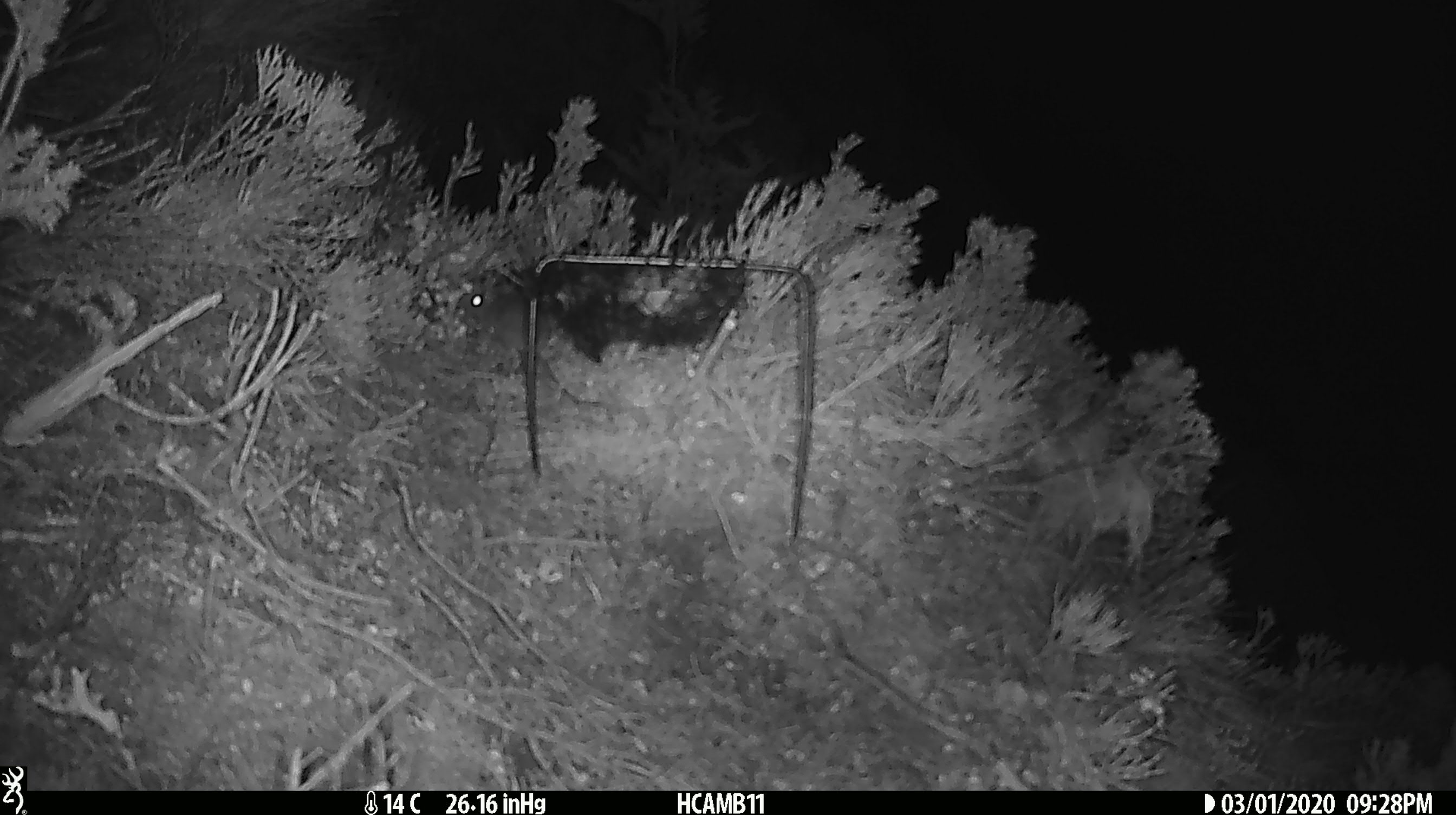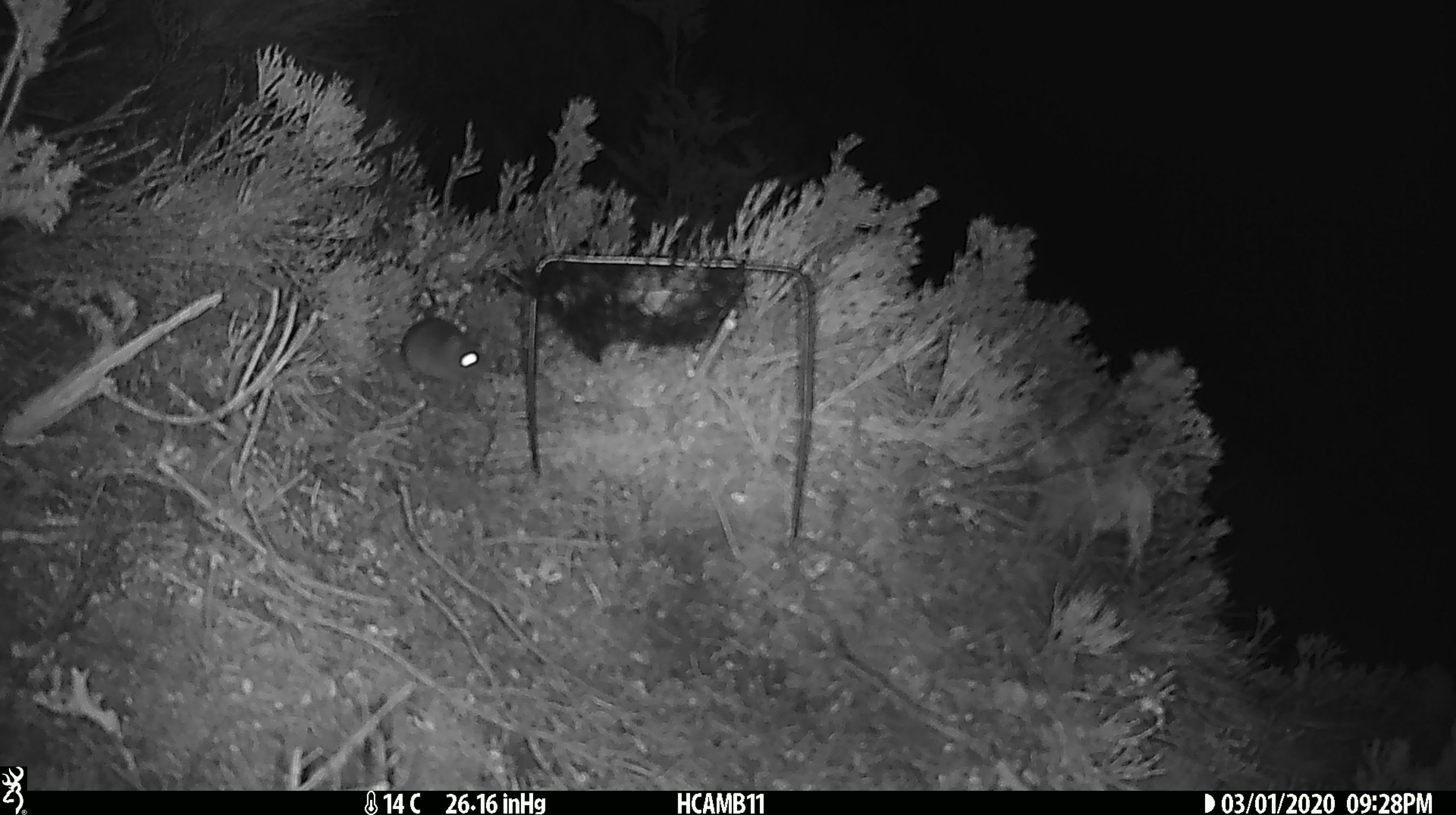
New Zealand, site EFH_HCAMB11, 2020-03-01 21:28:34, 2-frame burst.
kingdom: Animalia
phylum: Chordata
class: Mammalia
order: Rodentia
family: Muridae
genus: Mus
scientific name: Mus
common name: mouse